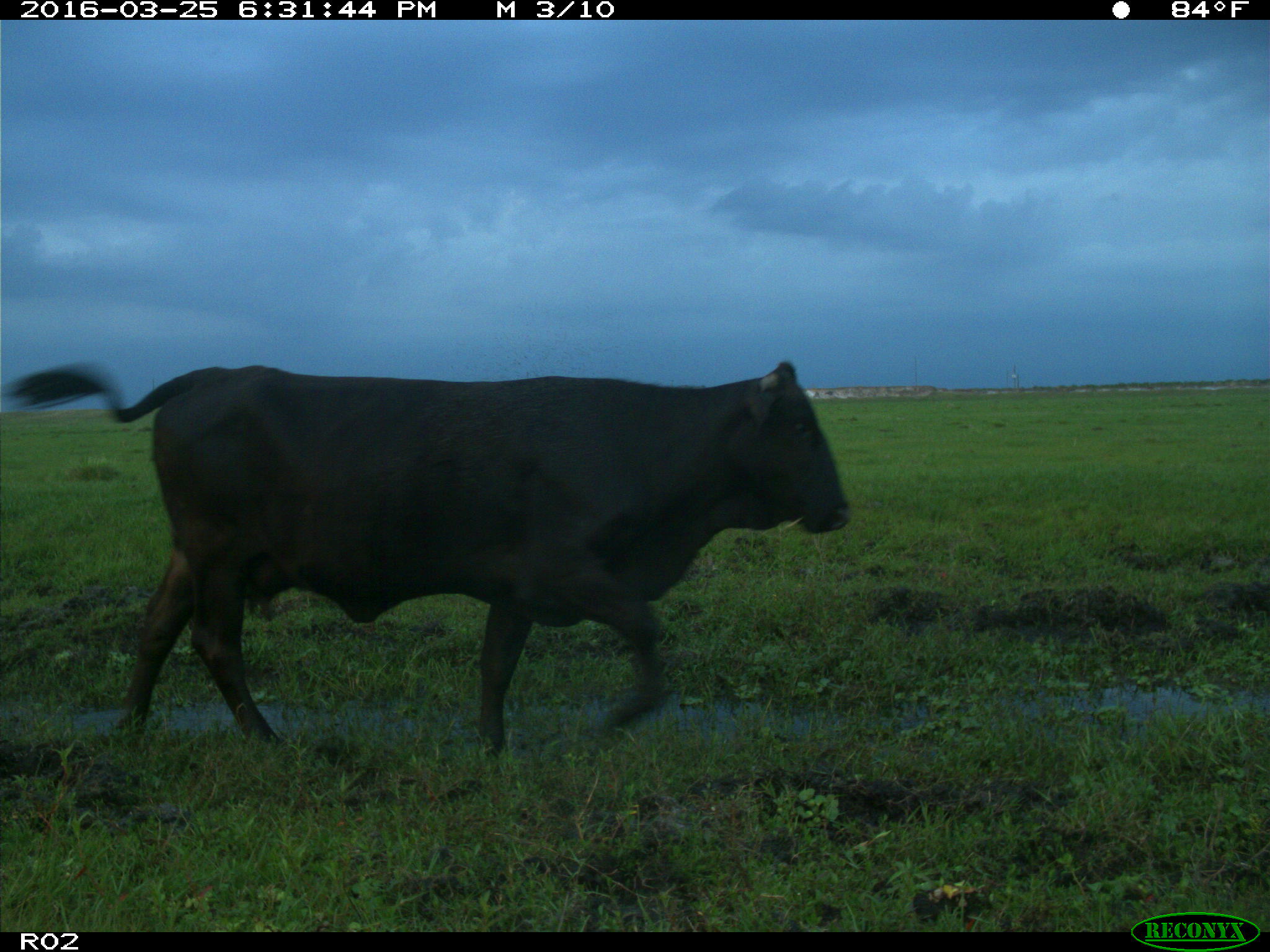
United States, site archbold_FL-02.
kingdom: Animalia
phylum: Chordata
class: Mammalia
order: Artiodactyla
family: Bovidae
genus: Bos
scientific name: Bos taurus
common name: domestic cow